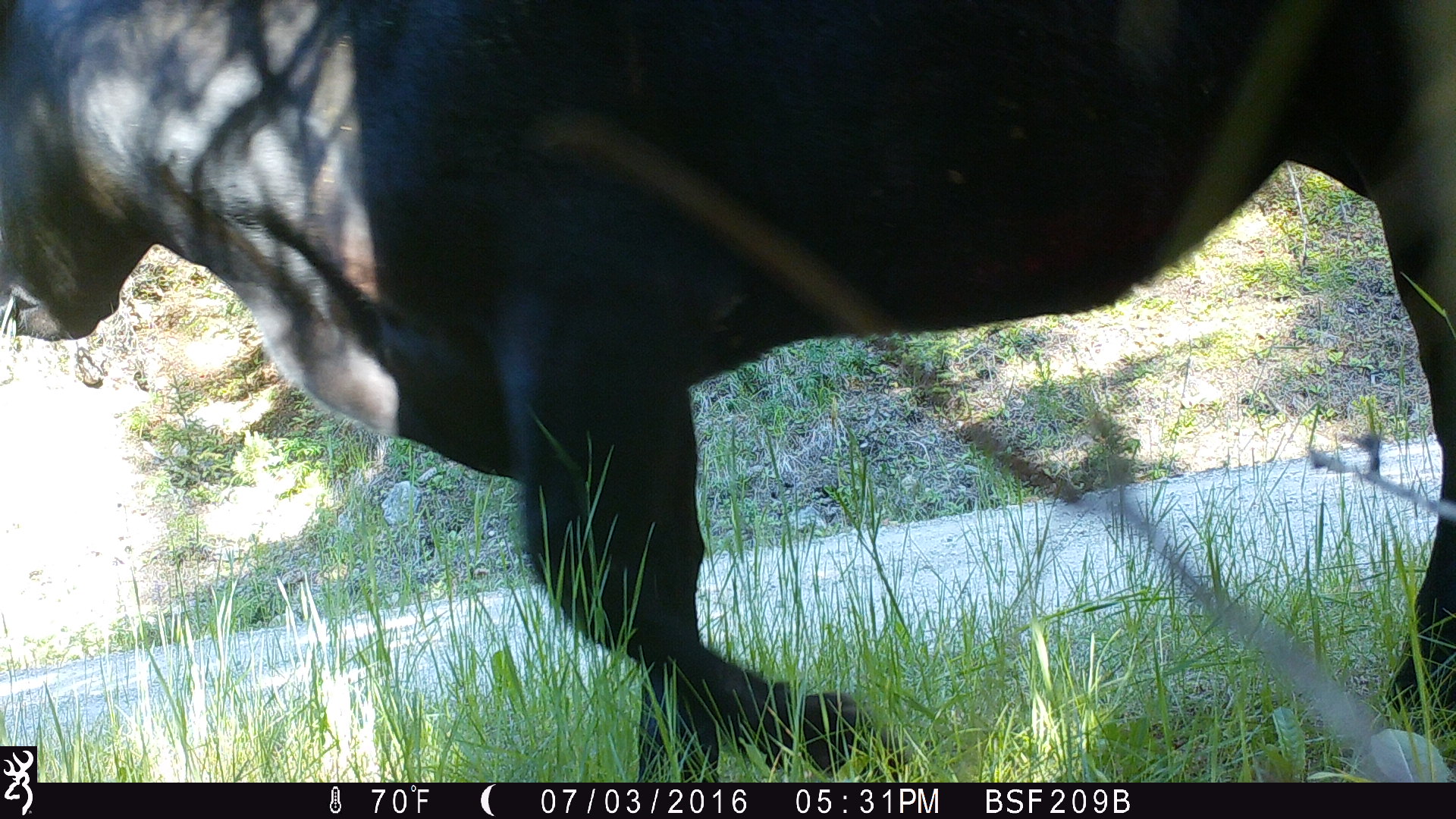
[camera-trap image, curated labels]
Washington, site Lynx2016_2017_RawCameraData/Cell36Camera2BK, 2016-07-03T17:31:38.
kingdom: Animalia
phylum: Chordata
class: Mammalia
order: Artiodactyla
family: Bovidae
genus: Bos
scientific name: Bos taurus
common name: domestic cattle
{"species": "domestic cattle (Bos taurus)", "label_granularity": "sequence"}